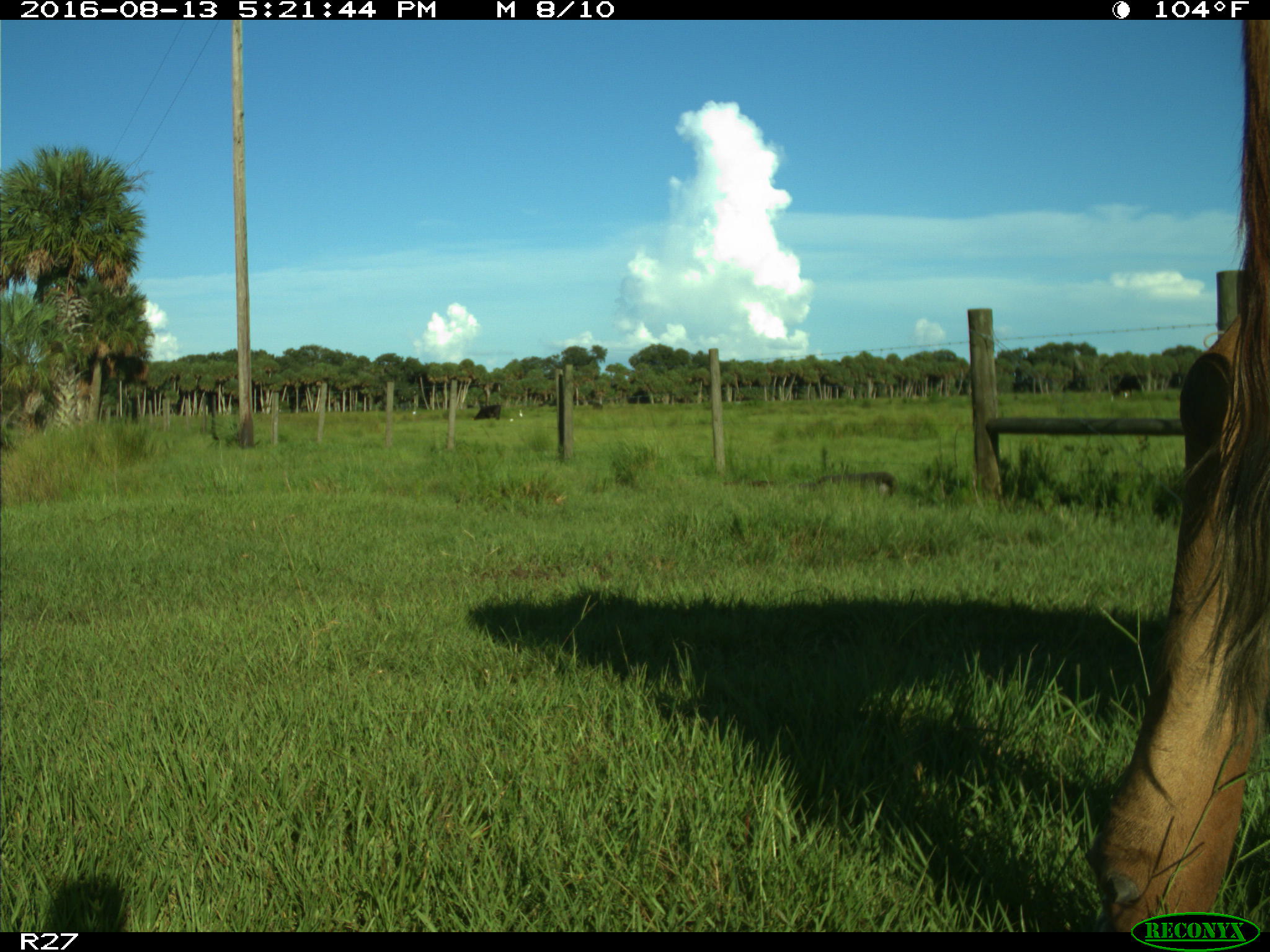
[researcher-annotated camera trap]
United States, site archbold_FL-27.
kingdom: Animalia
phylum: Chordata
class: Mammalia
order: Artiodactyla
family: Bovidae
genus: Bos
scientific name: Bos taurus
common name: domestic cow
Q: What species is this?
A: Bos taurus (domestic cow).